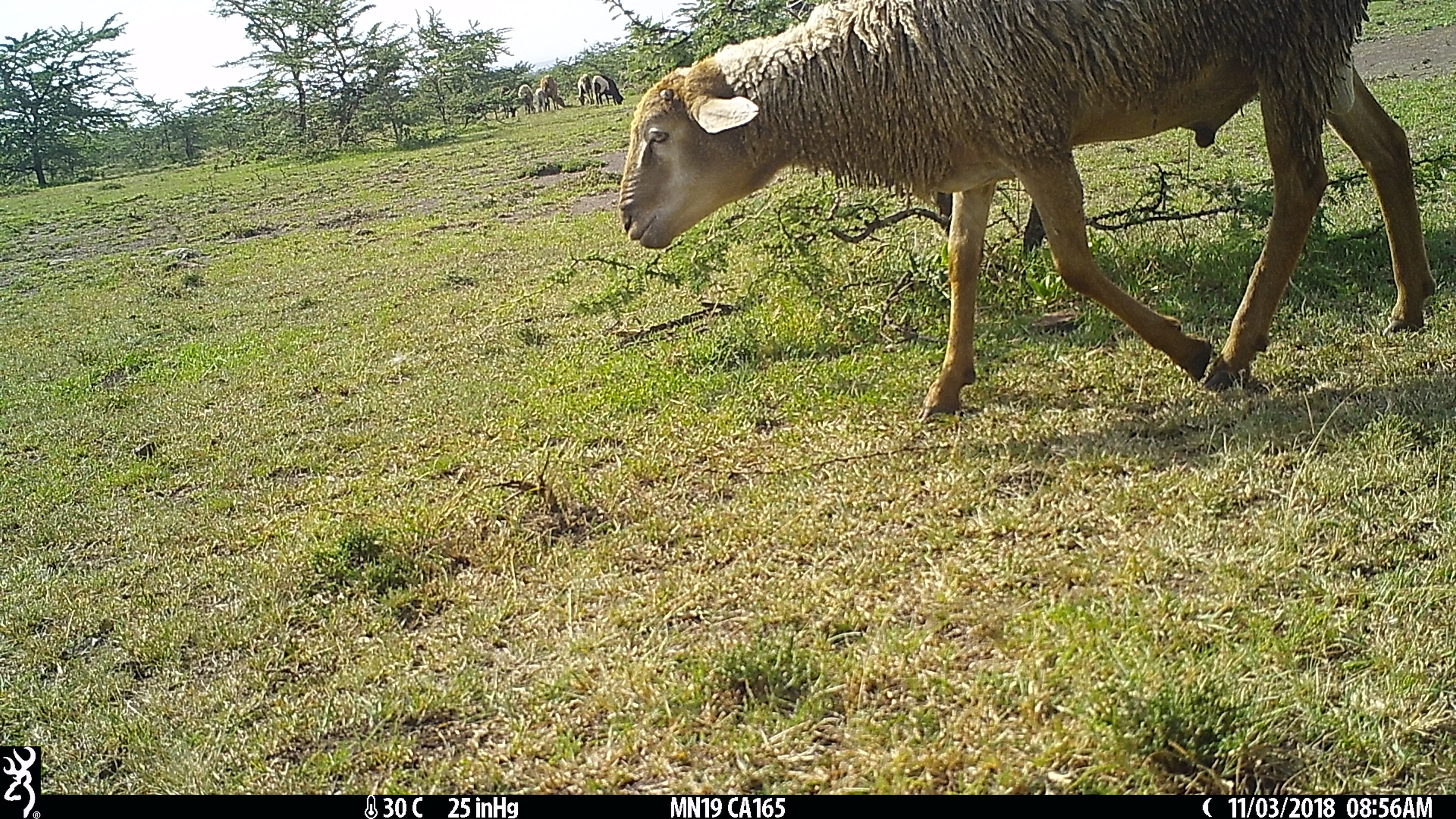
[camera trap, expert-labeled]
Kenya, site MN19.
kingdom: Animalia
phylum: Chordata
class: Mammalia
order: Artiodactyla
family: Bovidae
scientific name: Bovidae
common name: sheep or goat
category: shoat